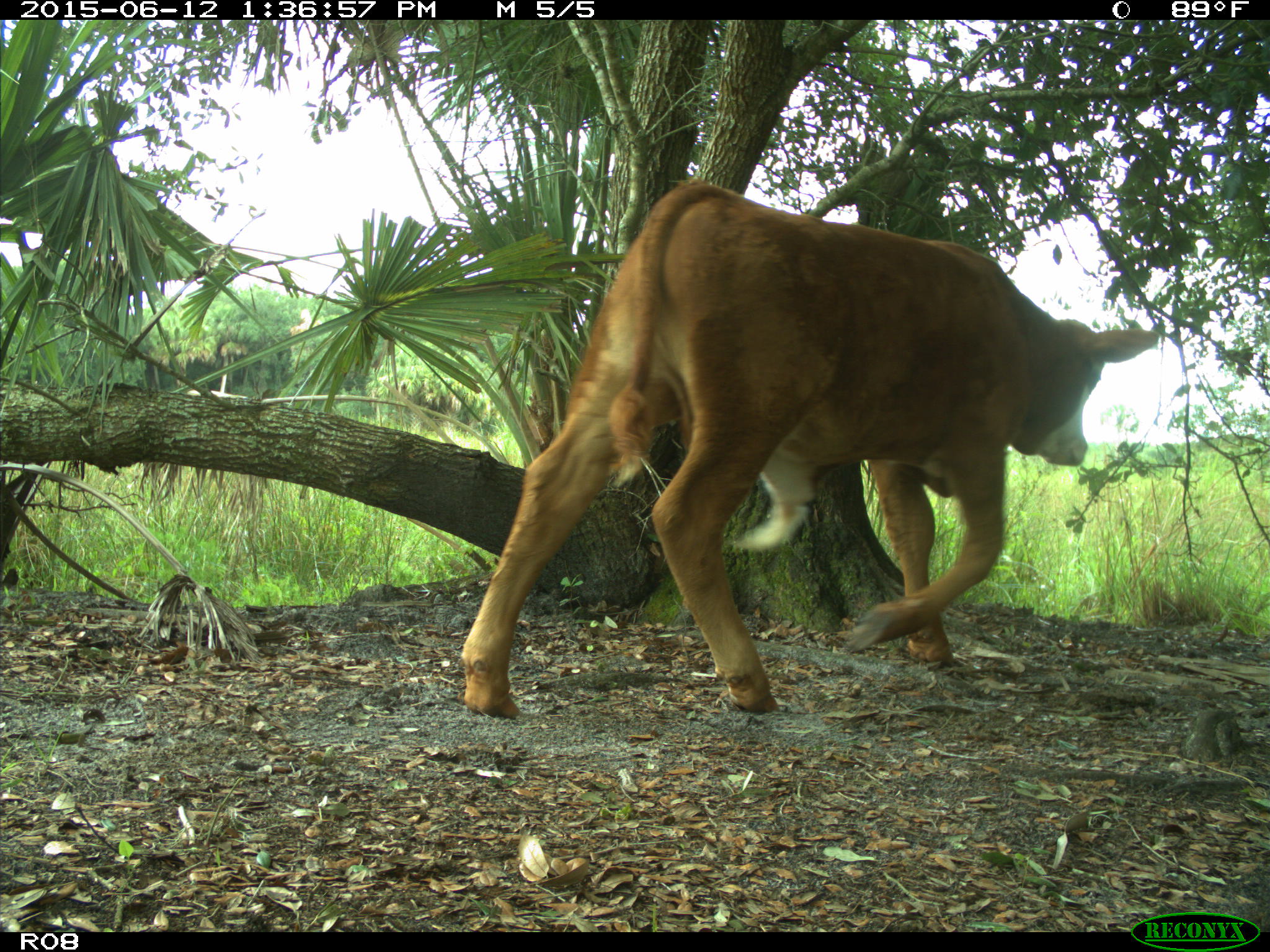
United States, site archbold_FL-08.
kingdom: Animalia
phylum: Chordata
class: Mammalia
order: Artiodactyla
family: Bovidae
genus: Bos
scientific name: Bos taurus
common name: domestic cow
Bos taurus (domestic cow).